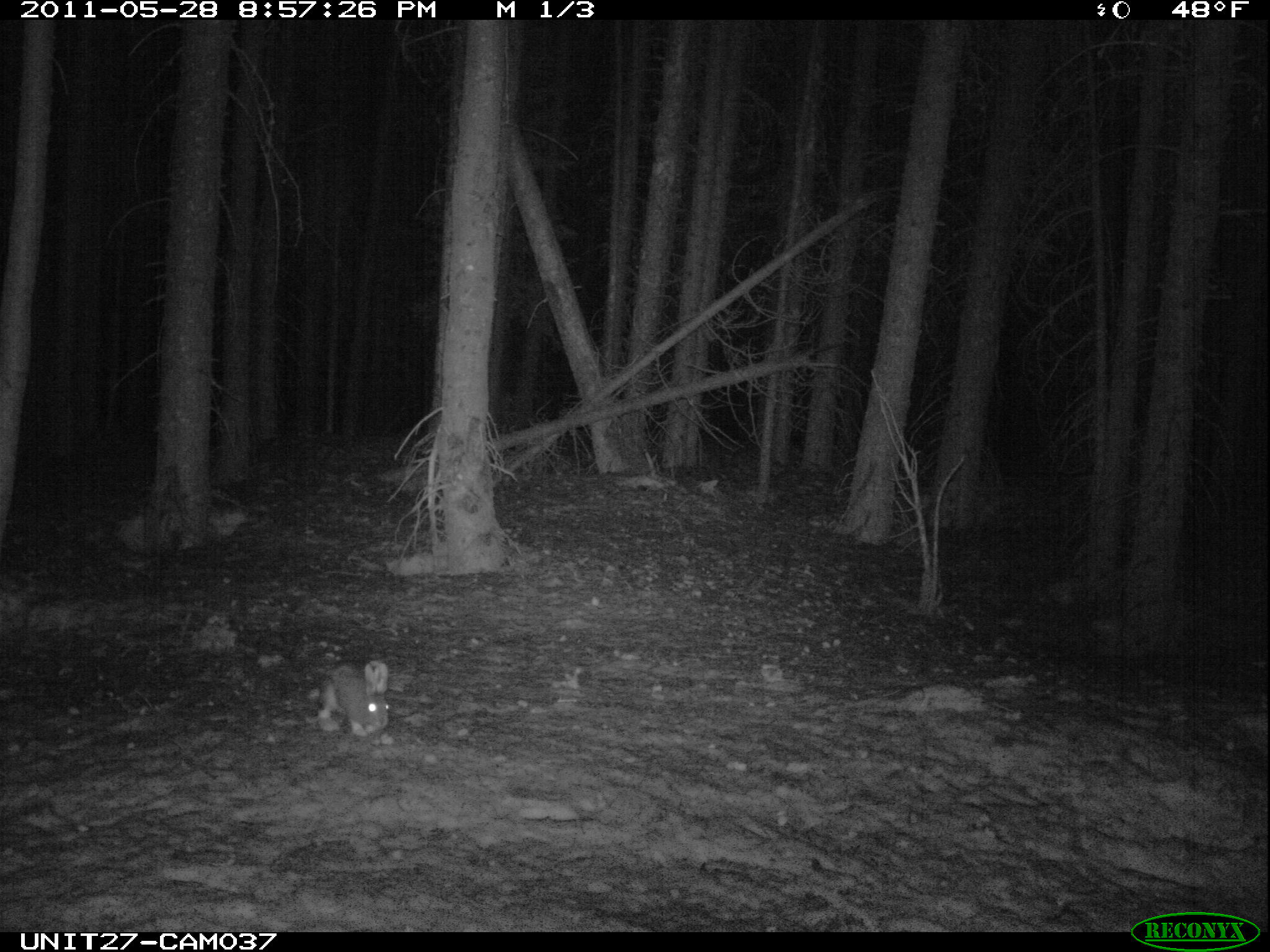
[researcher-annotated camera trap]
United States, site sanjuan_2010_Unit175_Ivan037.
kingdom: Animalia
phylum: Chordata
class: Mammalia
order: Lagomorpha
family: Leporidae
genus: Lepus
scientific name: Lepus americanus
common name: snowshoe hare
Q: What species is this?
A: Lepus americanus (snowshoe hare).